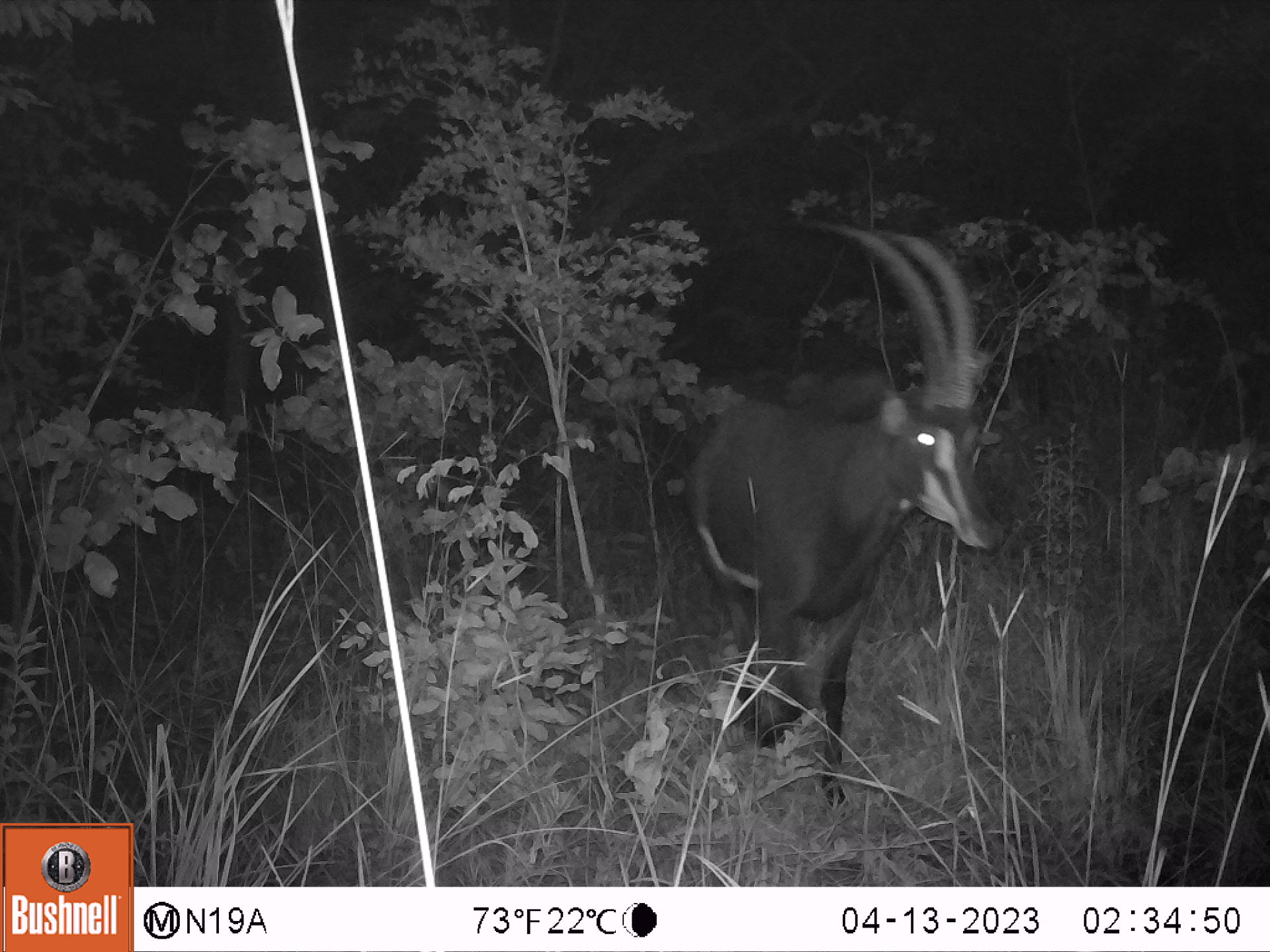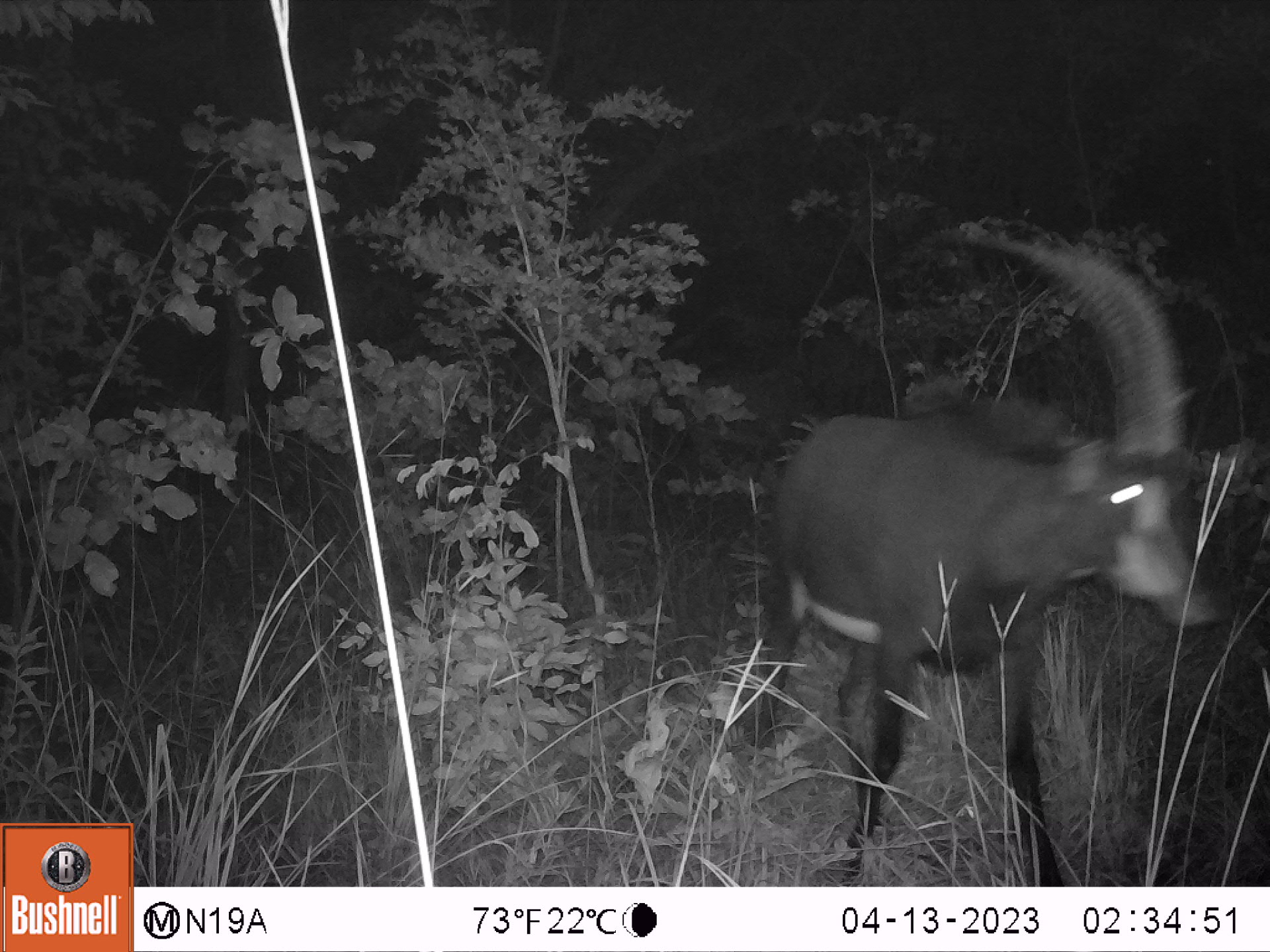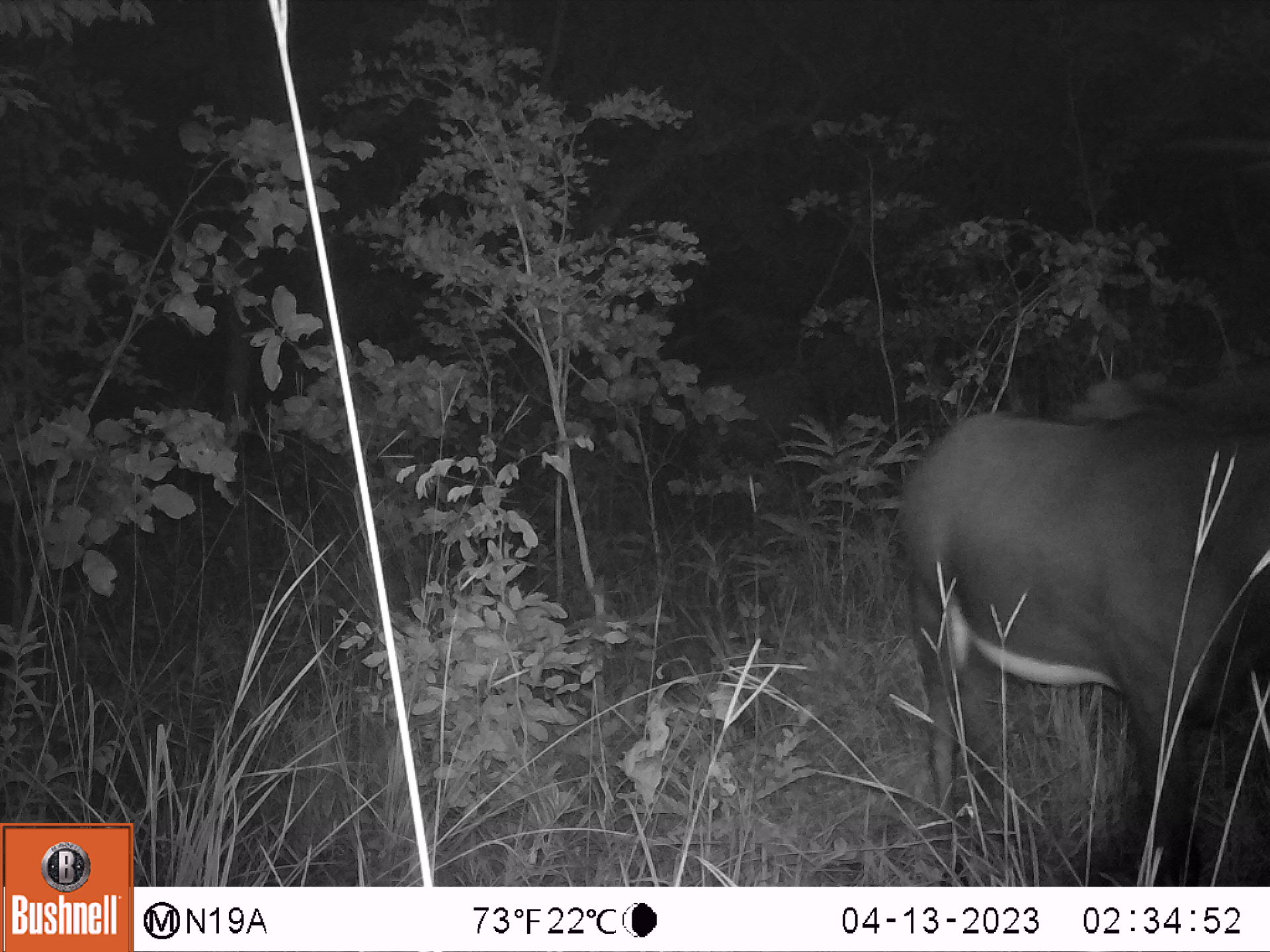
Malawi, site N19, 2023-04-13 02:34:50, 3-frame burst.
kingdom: Animalia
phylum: Chordata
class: Mammalia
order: Artiodactyla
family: Bovidae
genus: Hippotragus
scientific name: Hippotragus niger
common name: sable antelope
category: sable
Sable (sable antelope) (Hippotragus niger), count 1.